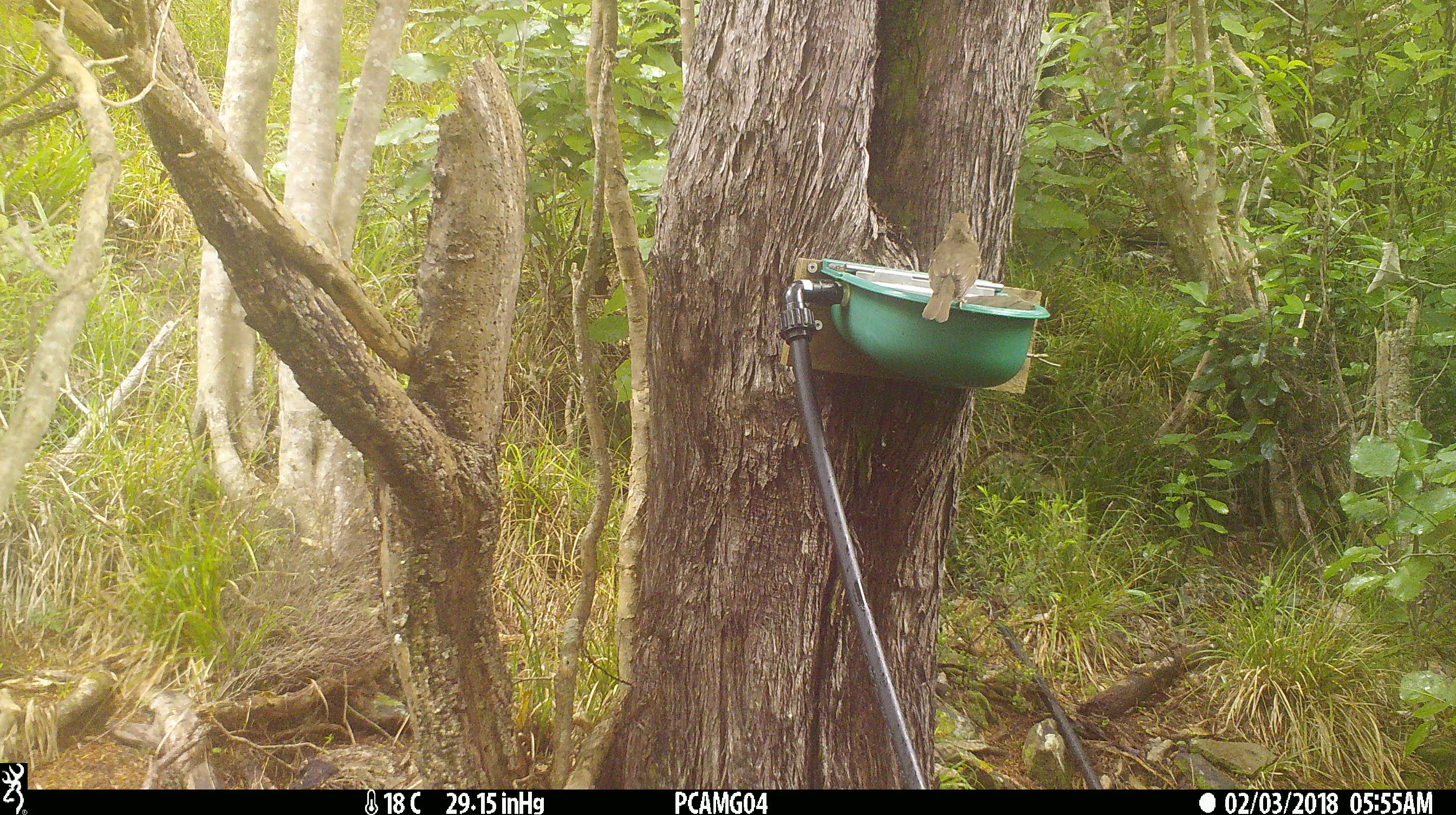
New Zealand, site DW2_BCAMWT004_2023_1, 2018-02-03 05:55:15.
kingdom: Animalia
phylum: Chordata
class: Aves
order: Passeriformes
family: Turdidae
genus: Turdus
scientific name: Turdus philomelos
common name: song thrush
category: thrush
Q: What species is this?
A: Thrush (song thrush) (Turdus philomelos).